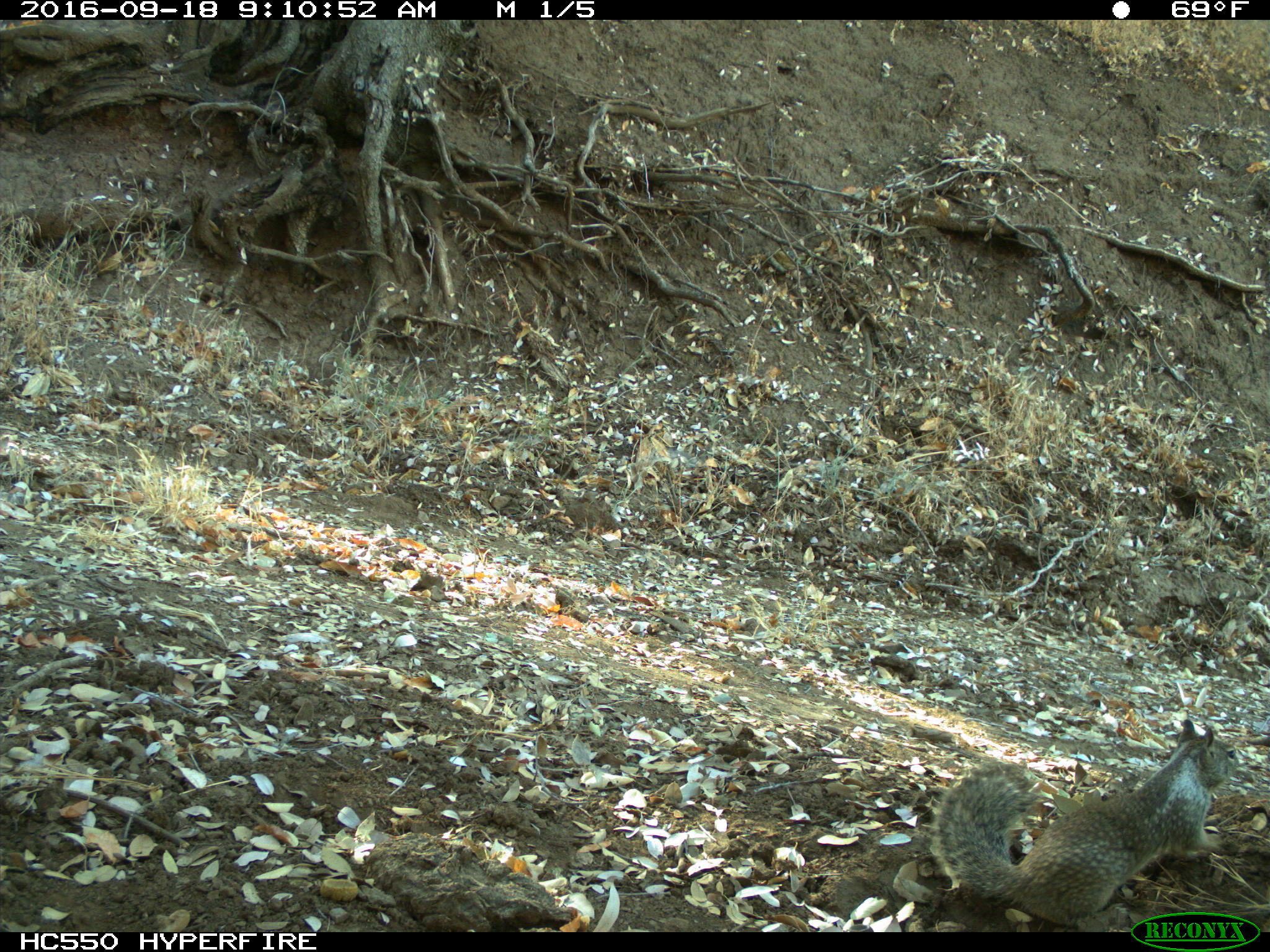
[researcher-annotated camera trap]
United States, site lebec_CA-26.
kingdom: Animalia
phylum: Chordata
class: Mammalia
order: Rodentia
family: Sciuridae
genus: Otospermophilus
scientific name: Otospermophilus beecheyi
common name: california ground squirrel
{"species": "Otospermophilus beecheyi (california ground squirrel)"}